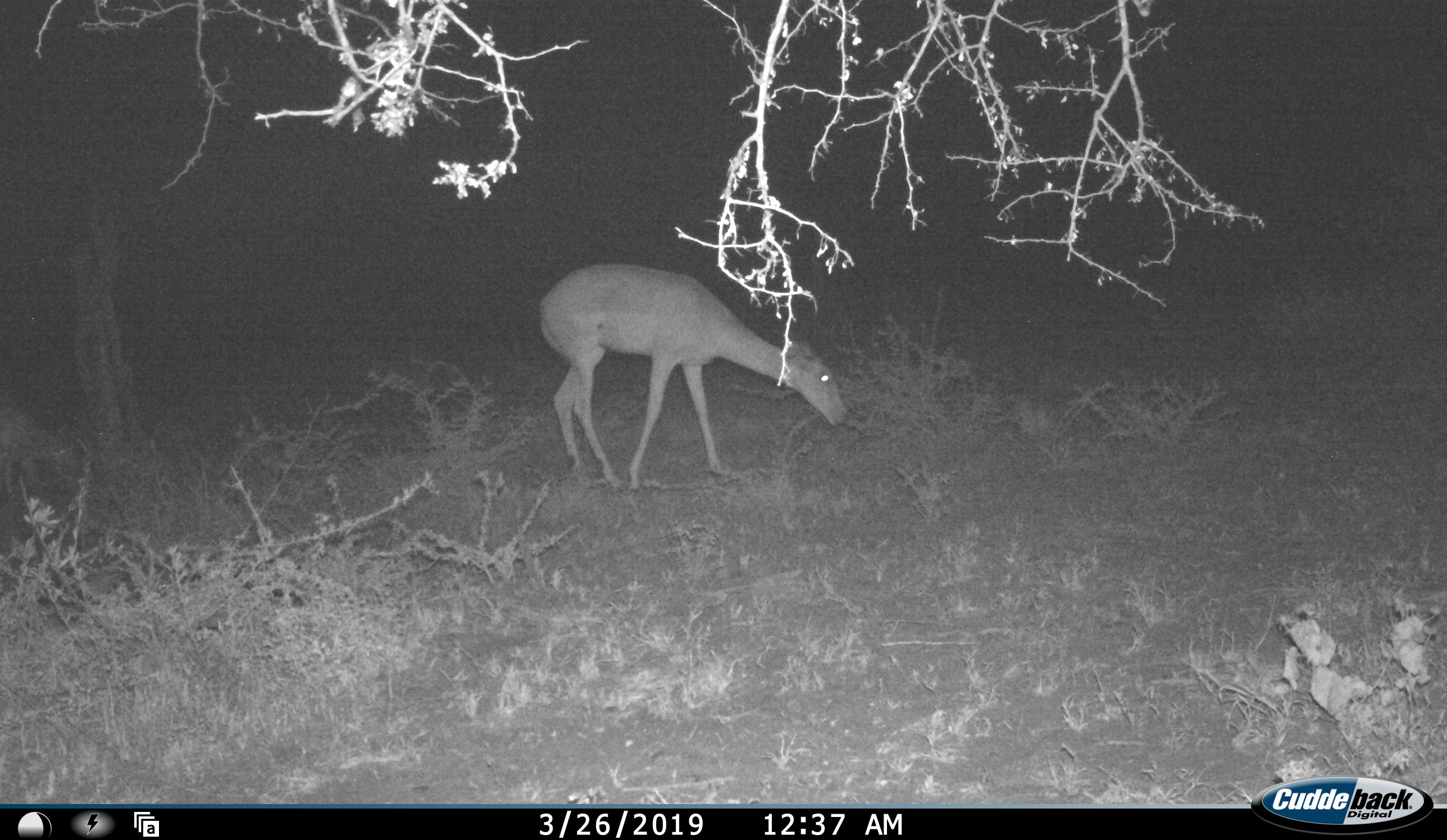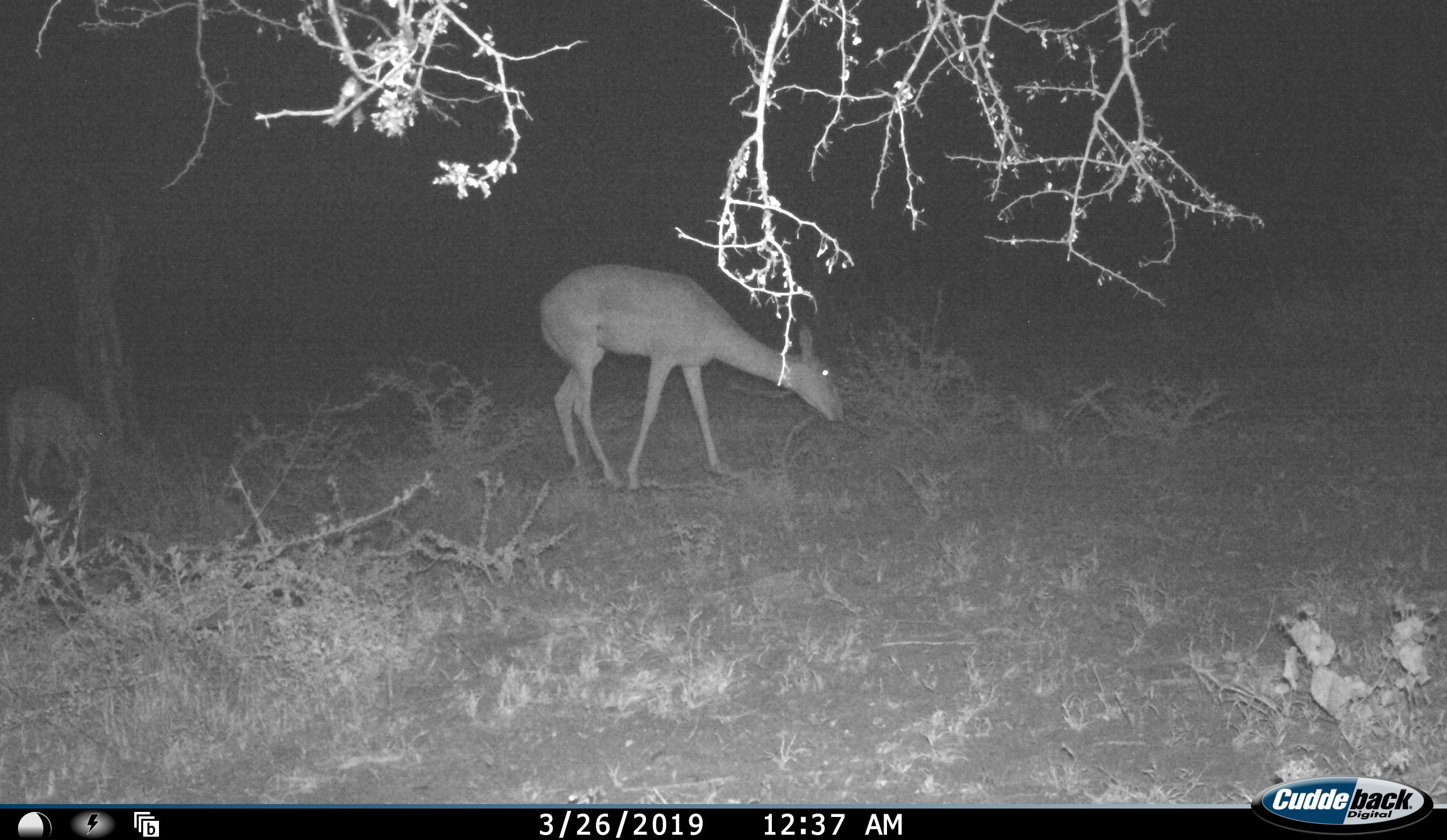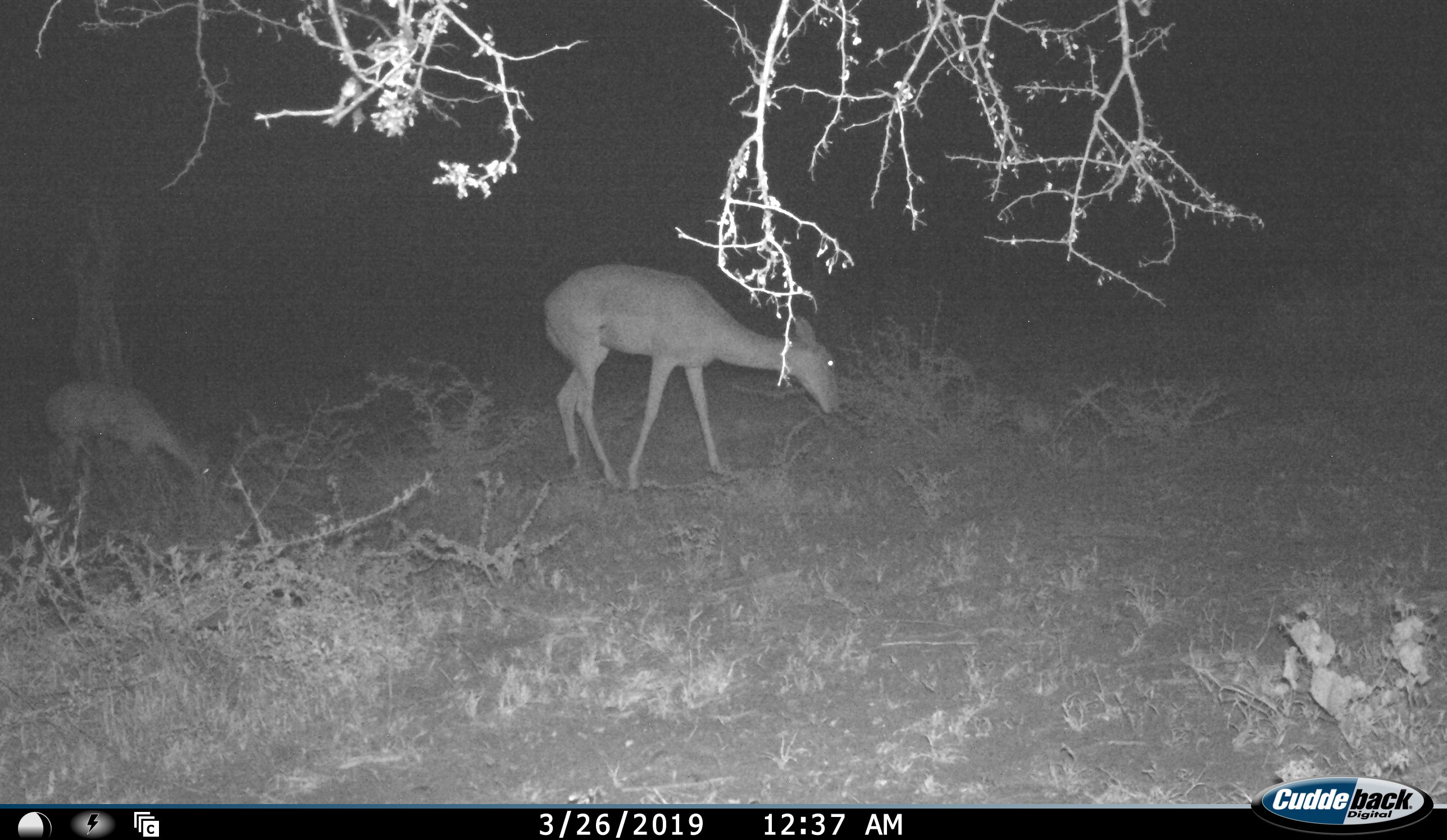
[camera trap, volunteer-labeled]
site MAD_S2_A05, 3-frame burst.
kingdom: Animalia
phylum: Chordata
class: Mammalia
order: Artiodactyla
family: Bovidae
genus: Aepyceros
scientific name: Aepyceros melampus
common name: impala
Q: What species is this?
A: Impala (Aepyceros melampus).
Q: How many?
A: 2.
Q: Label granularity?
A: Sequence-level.